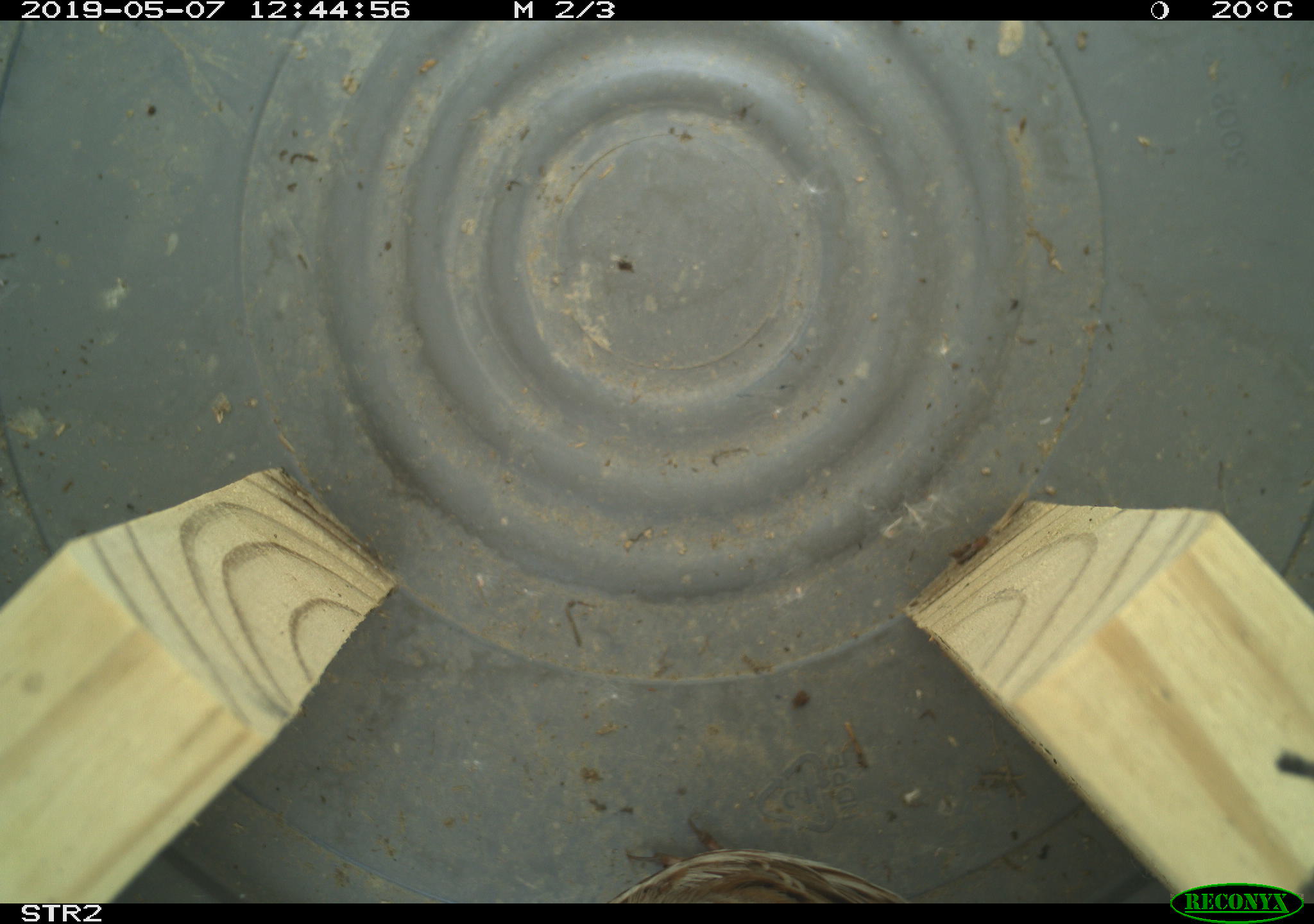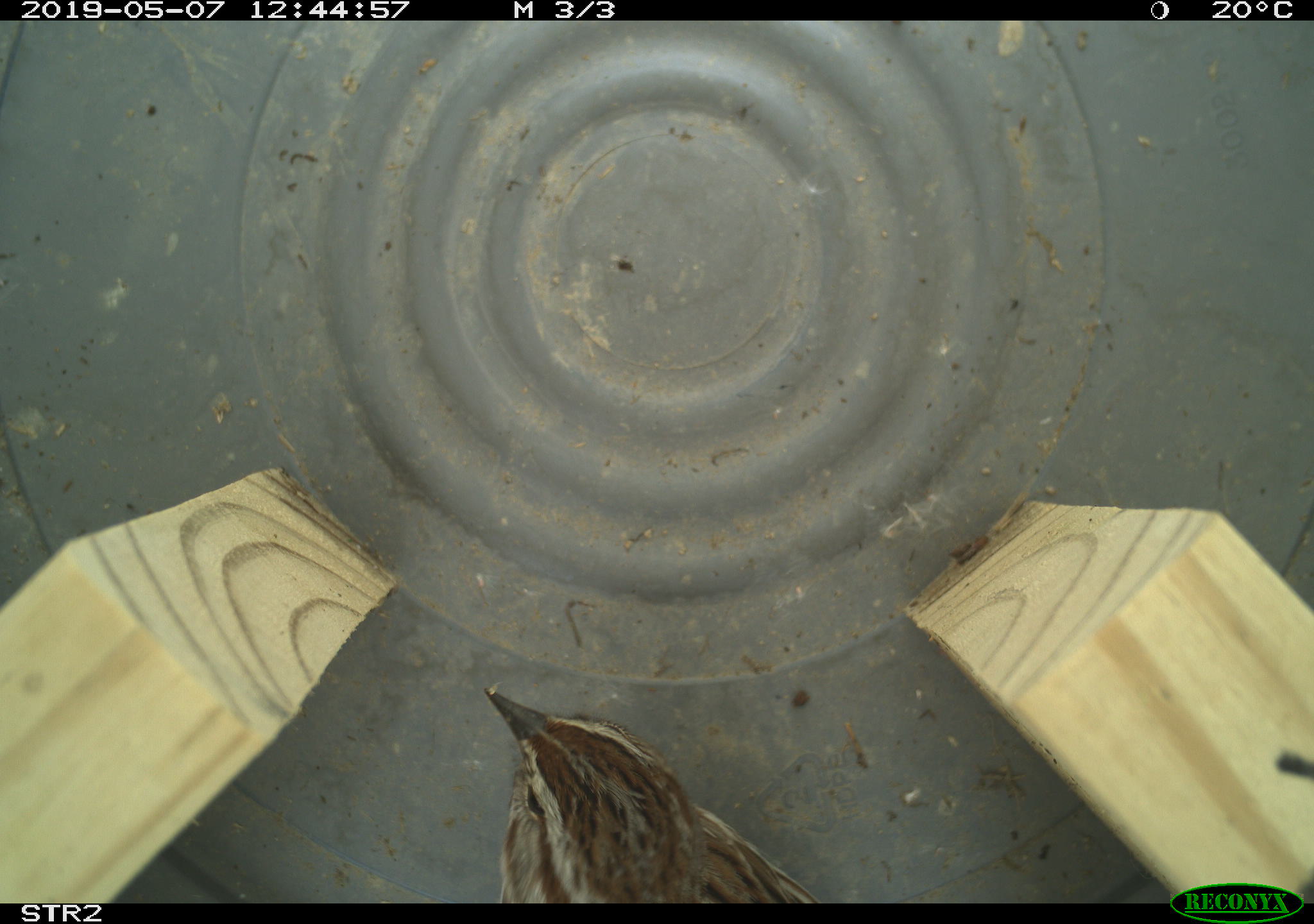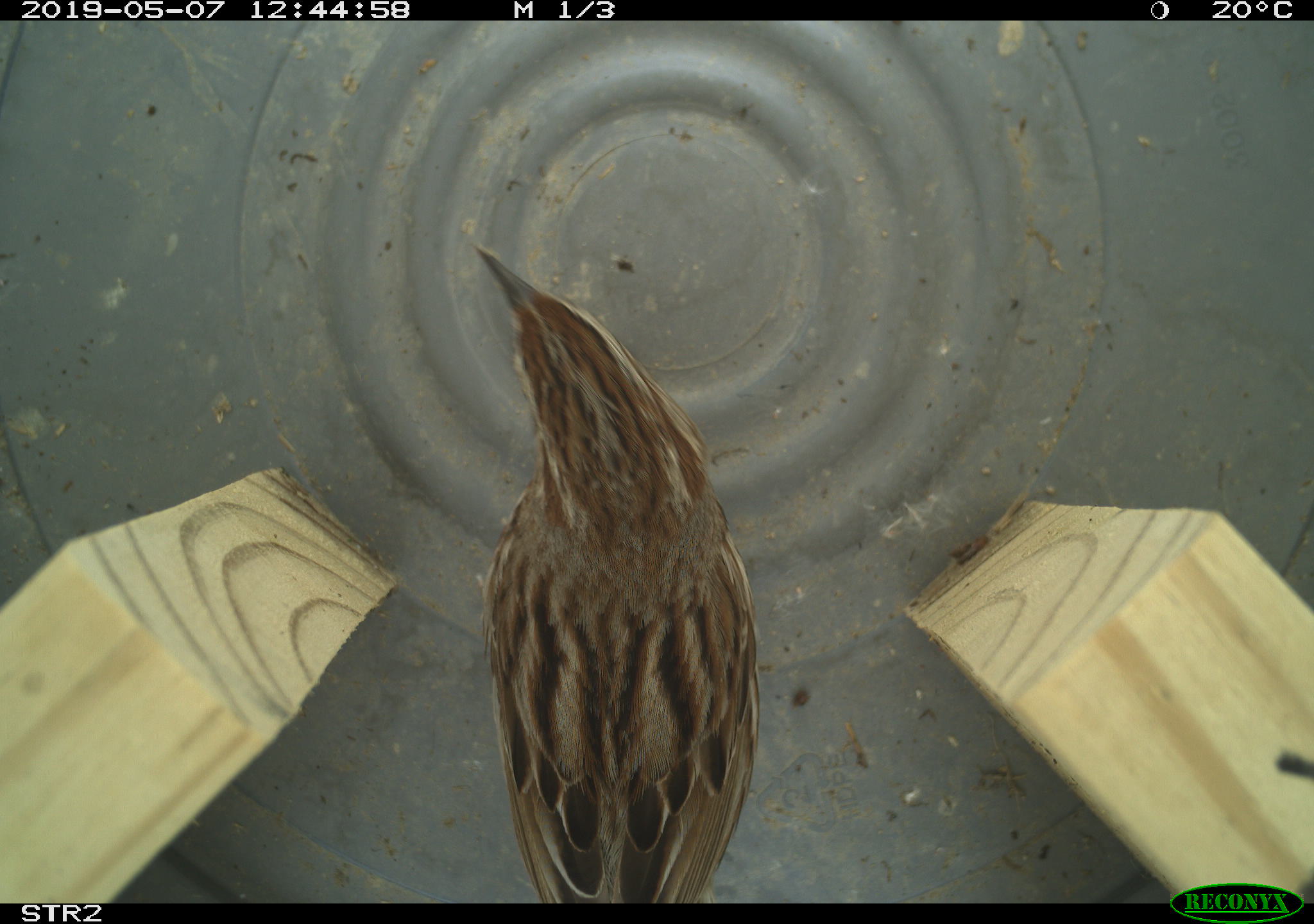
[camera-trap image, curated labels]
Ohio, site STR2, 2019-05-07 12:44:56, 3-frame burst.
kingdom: Animalia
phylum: Chordata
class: Aves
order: Passeriformes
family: Passerellidae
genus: Melospiza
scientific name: Melospiza melodia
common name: song sparrow